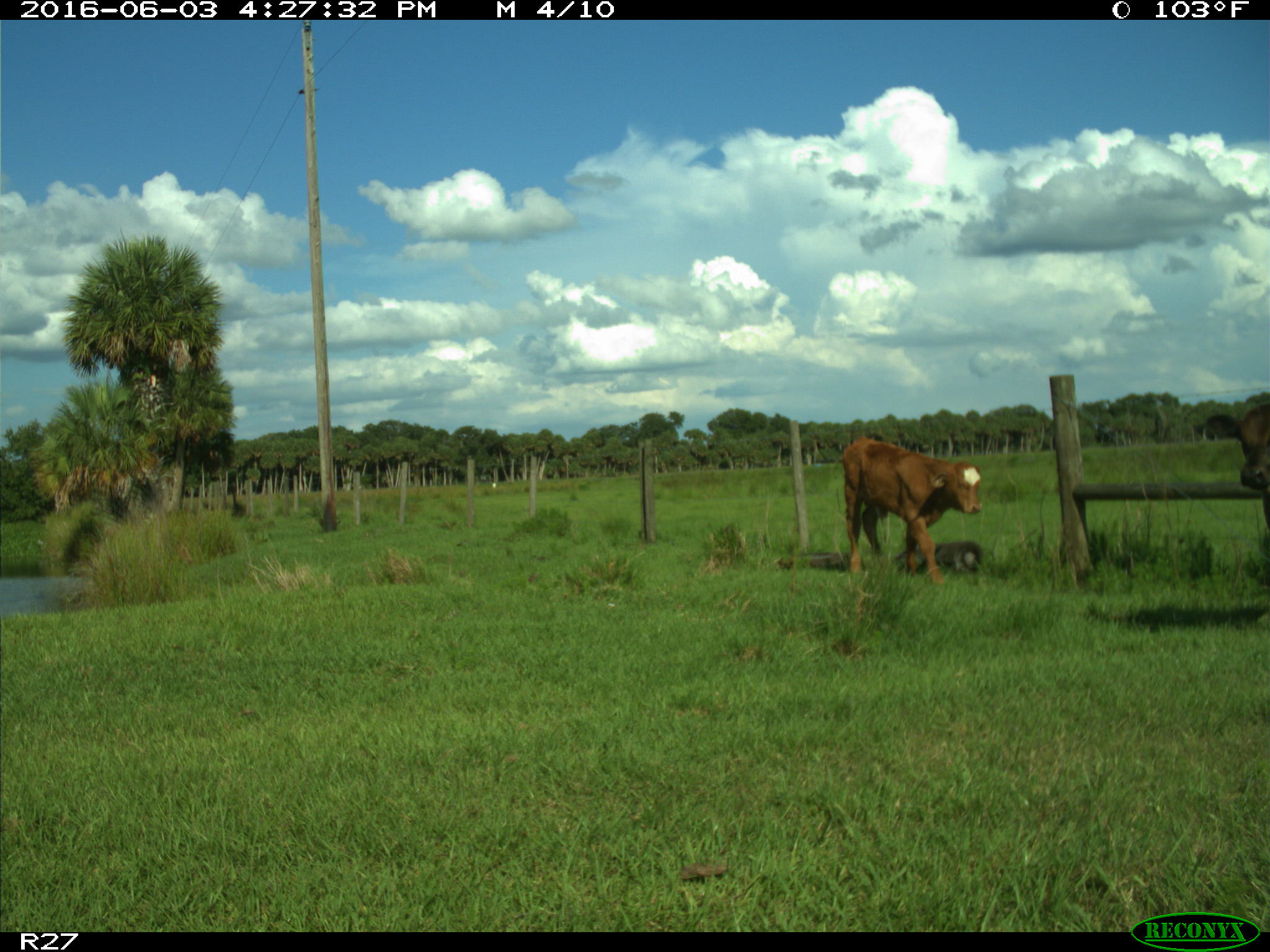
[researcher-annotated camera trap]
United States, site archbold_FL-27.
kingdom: Animalia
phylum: Chordata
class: Mammalia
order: Artiodactyla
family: Bovidae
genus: Bos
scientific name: Bos taurus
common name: domestic cow